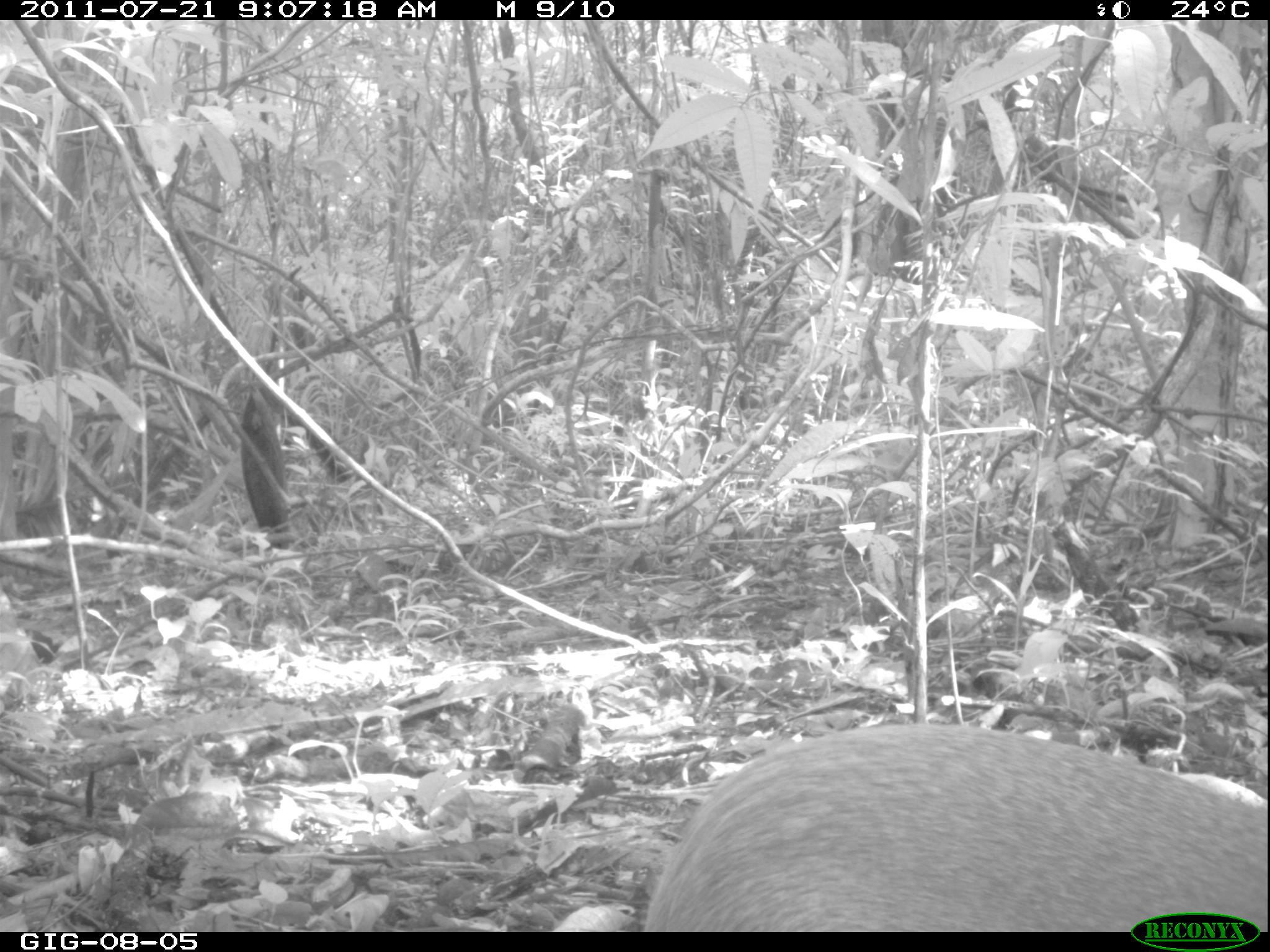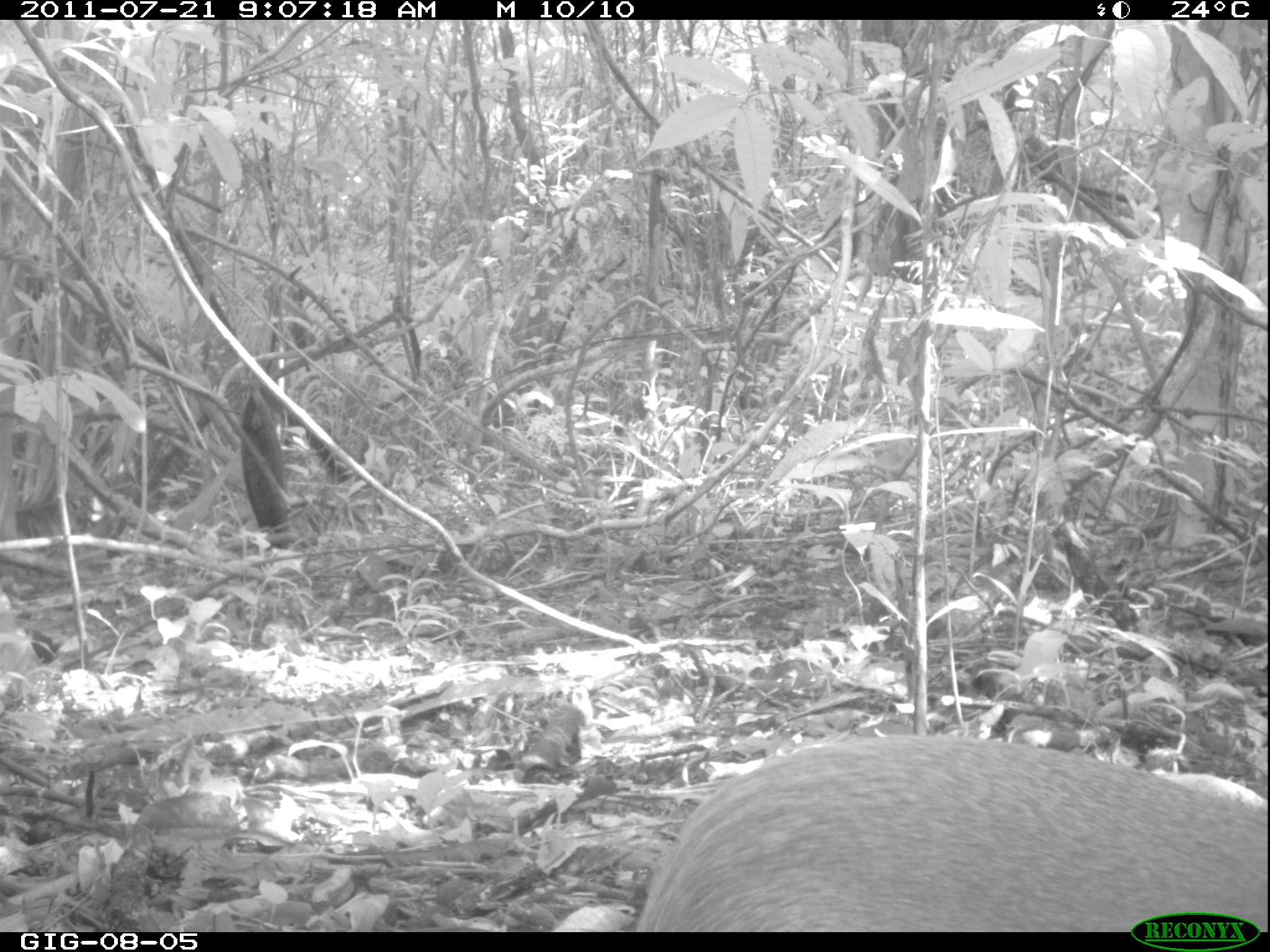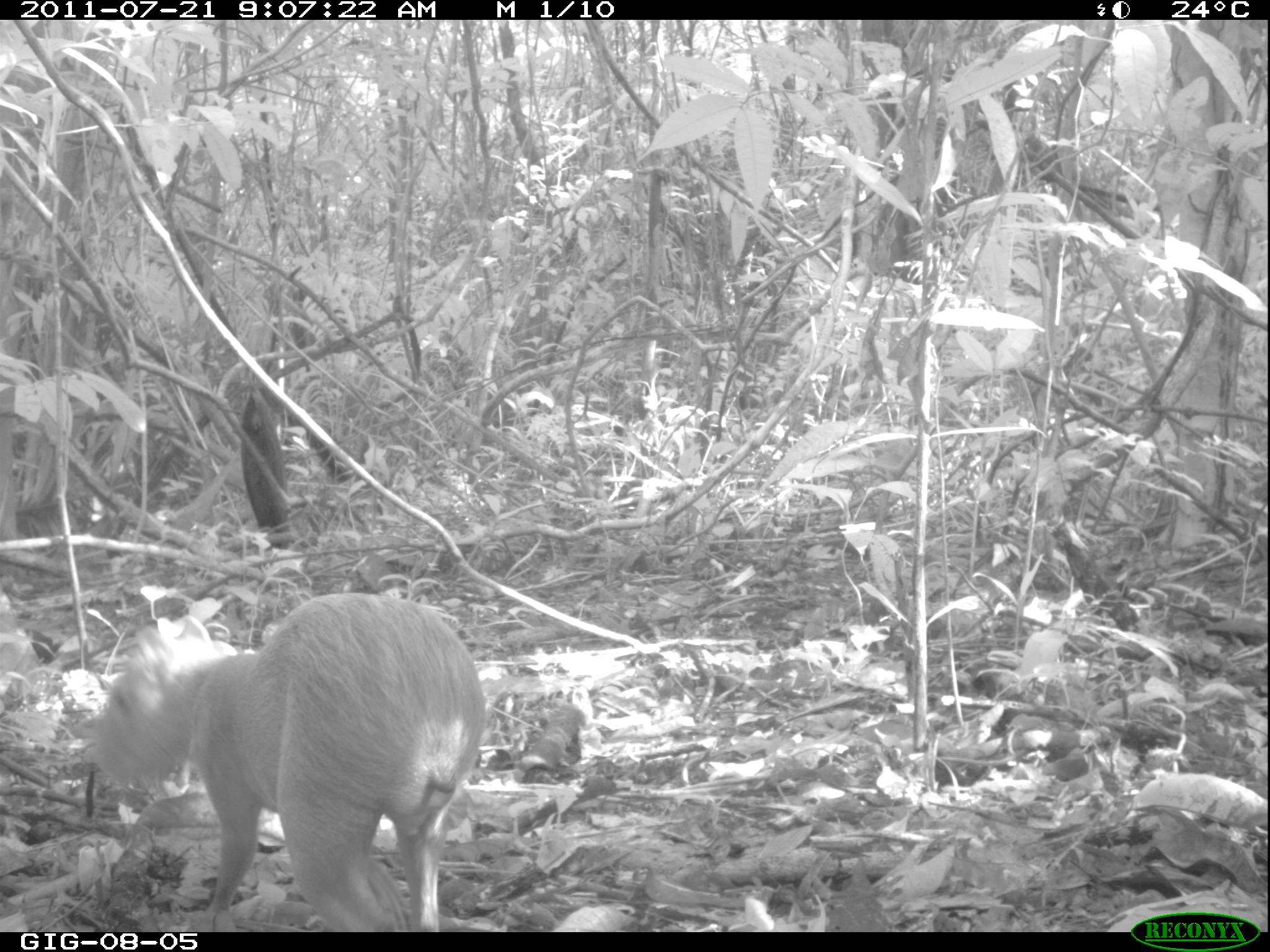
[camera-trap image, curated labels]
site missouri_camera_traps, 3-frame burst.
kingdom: Animalia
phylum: Chordata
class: Mammalia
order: Rodentia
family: Dasyproctidae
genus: Dasyprocta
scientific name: Dasyprocta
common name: agouti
Agouti (Dasyprocta). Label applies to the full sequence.